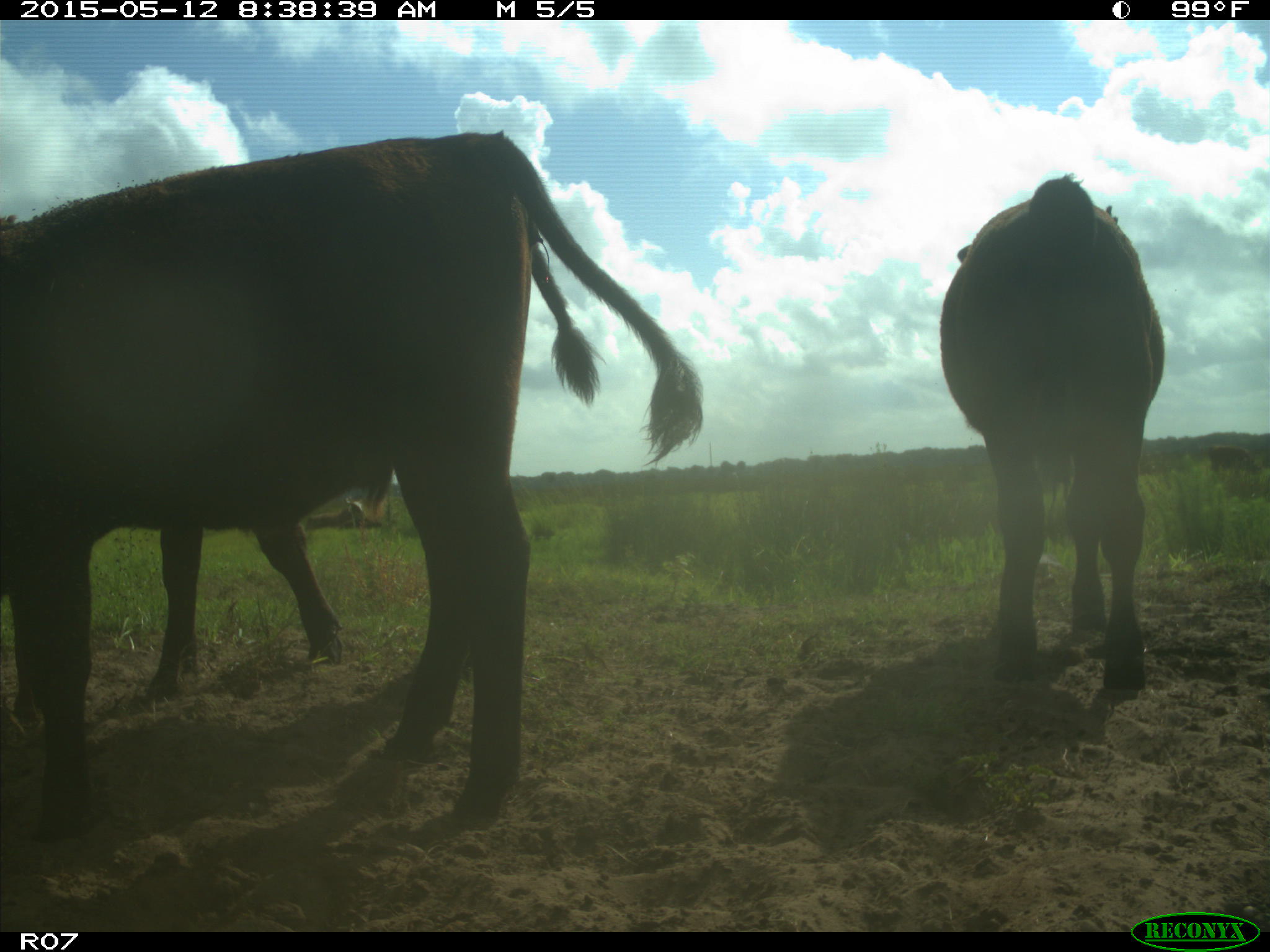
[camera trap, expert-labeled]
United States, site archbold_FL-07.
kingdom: Animalia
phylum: Chordata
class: Mammalia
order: Artiodactyla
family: Bovidae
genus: Bos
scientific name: Bos taurus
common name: domestic cow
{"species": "Bos taurus (domestic cow)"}